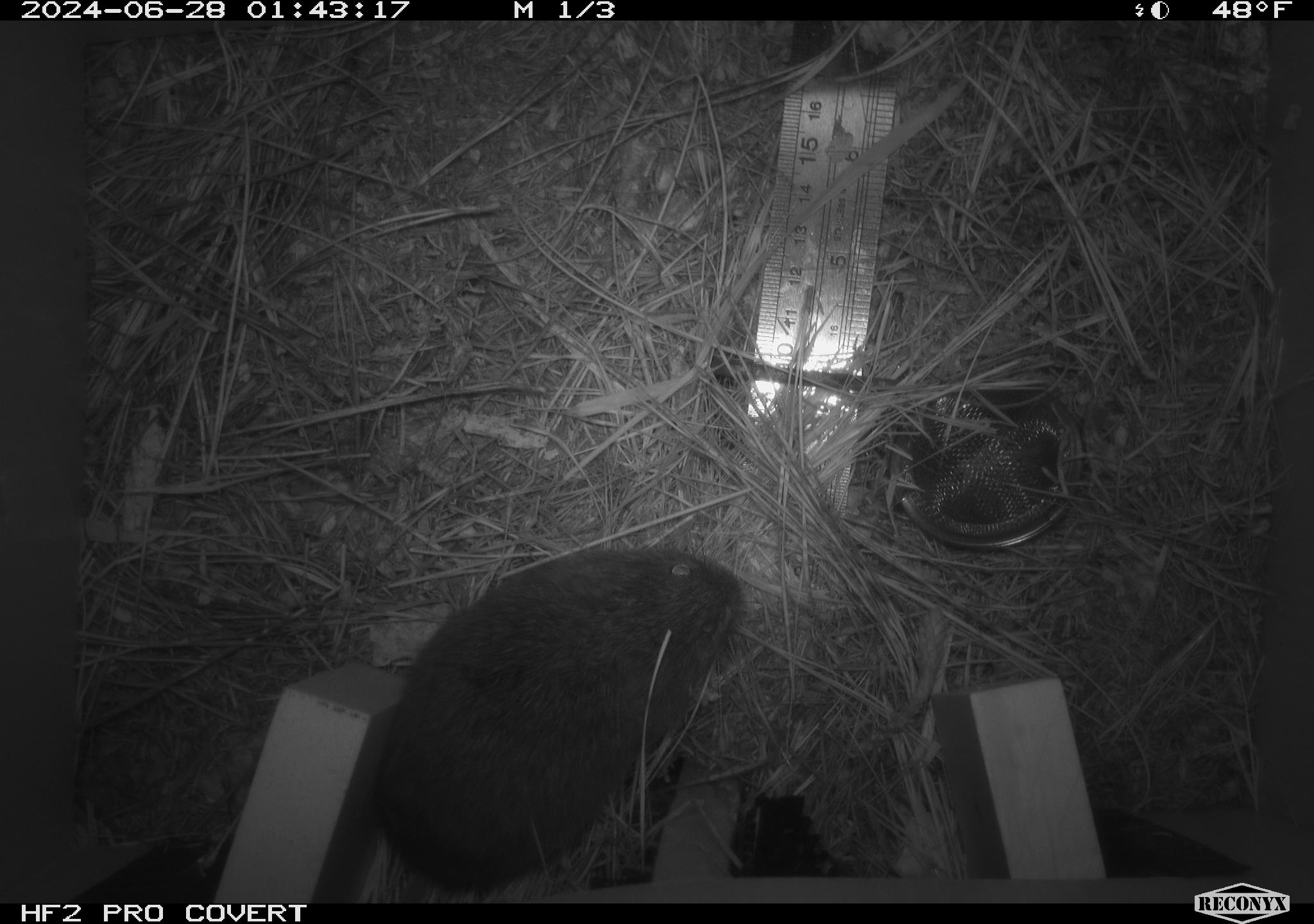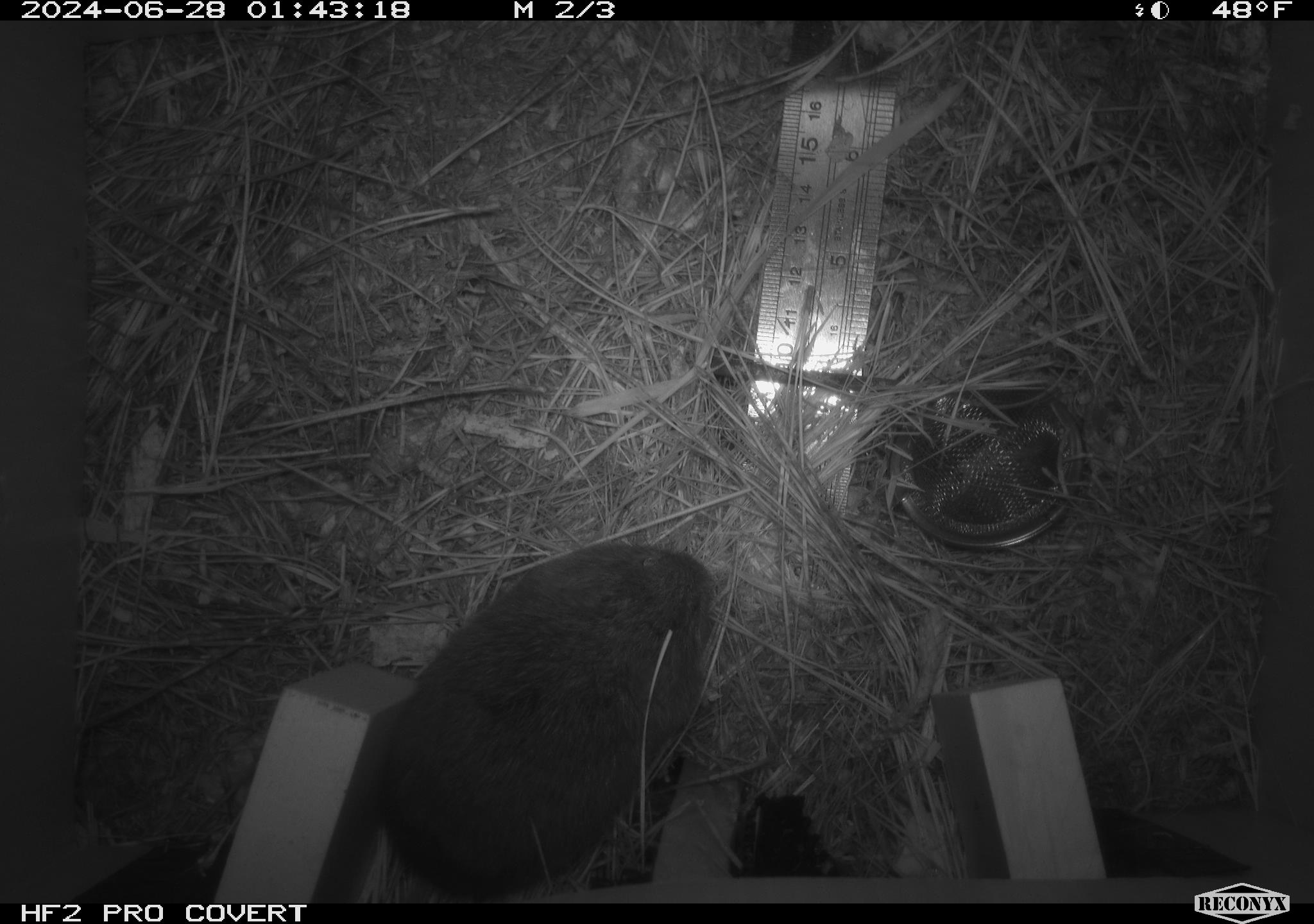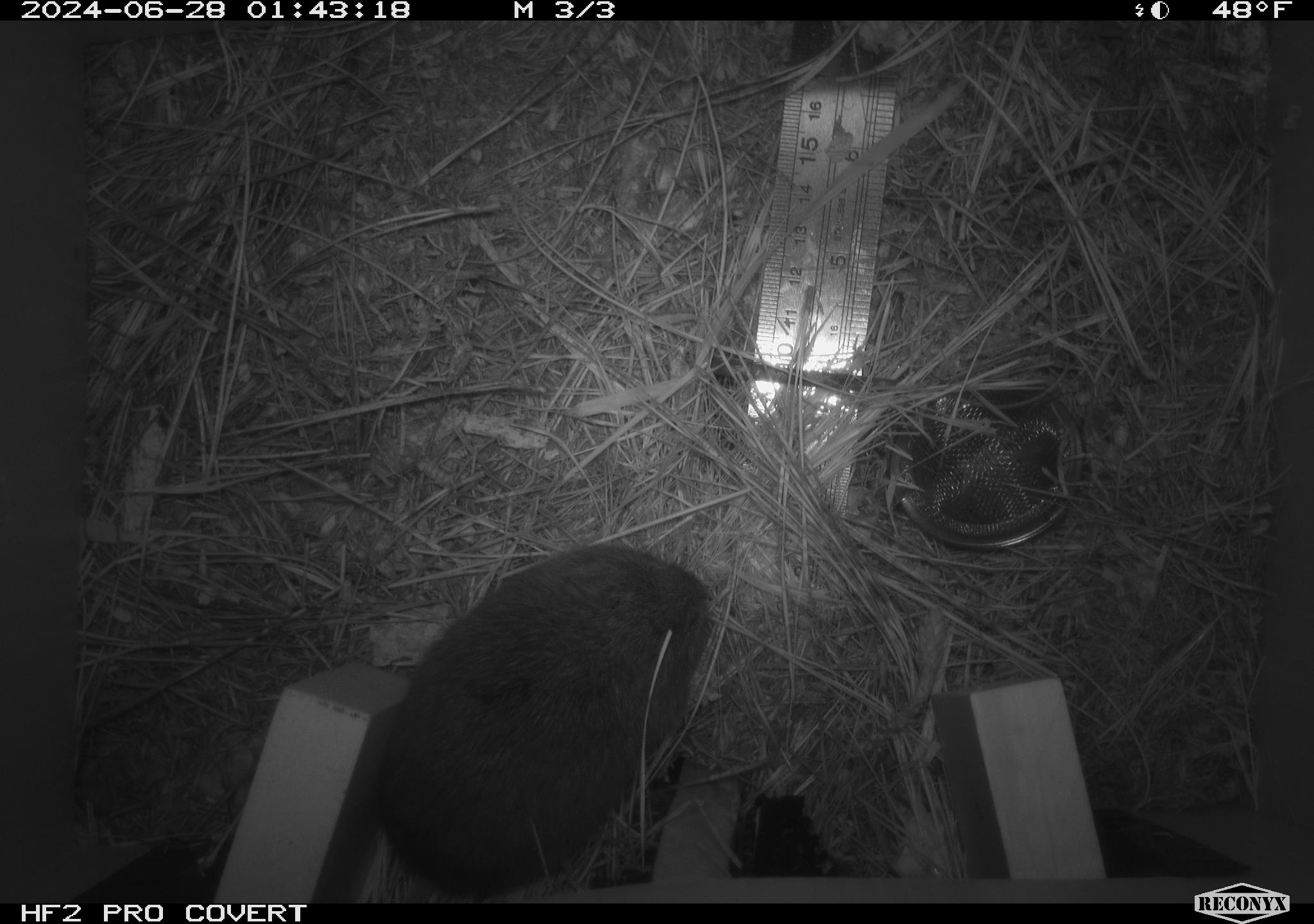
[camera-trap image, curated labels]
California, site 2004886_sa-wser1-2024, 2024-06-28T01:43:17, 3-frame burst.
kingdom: Animalia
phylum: Chordata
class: Mammalia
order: Rodentia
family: Cricetidae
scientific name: Arvicolinae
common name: voles, lemmings, and muskrats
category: arvicolinae subfamily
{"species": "arvicolinae subfamily (voles, lemmings, and muskrats) (Arvicolinae)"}